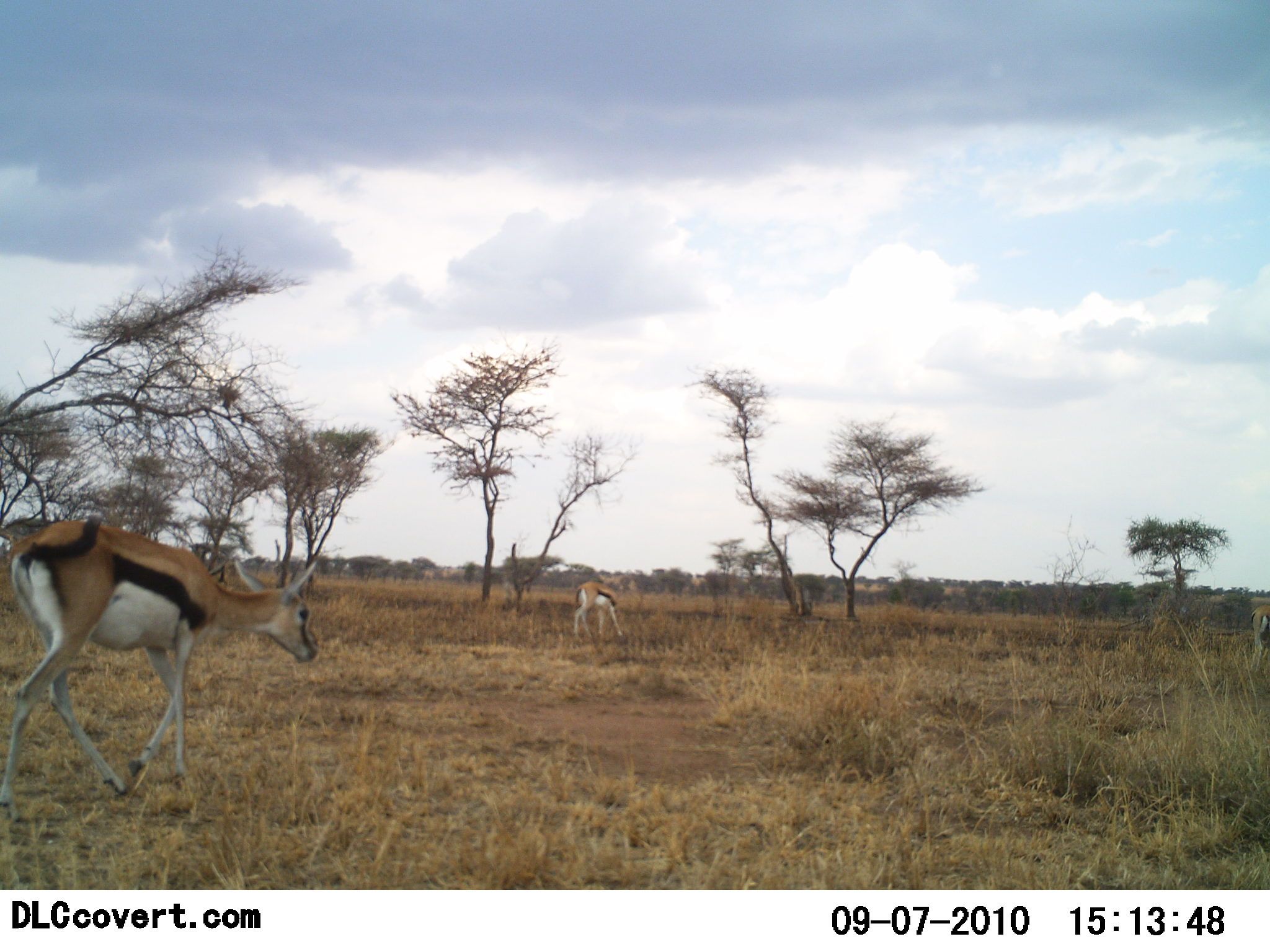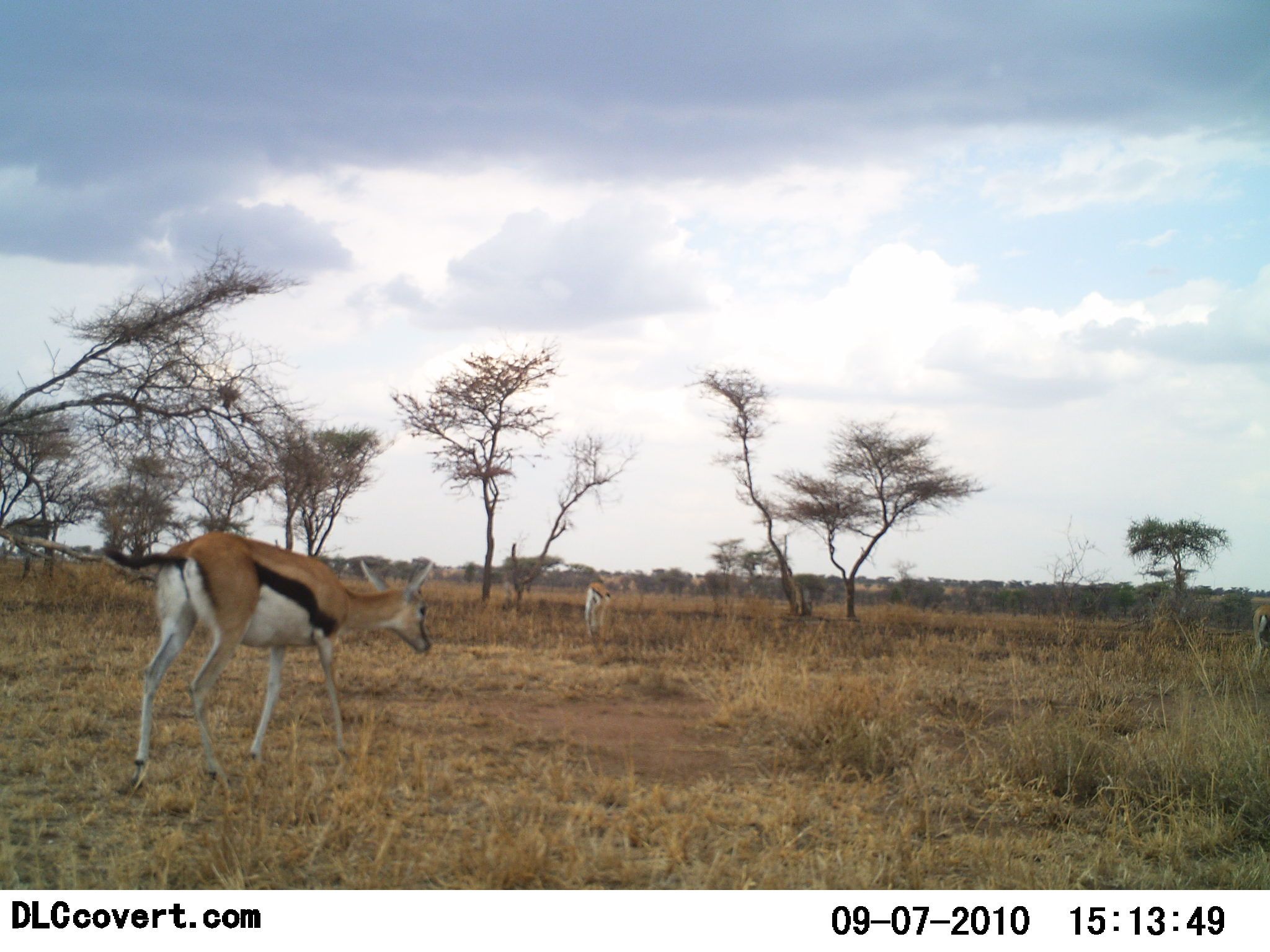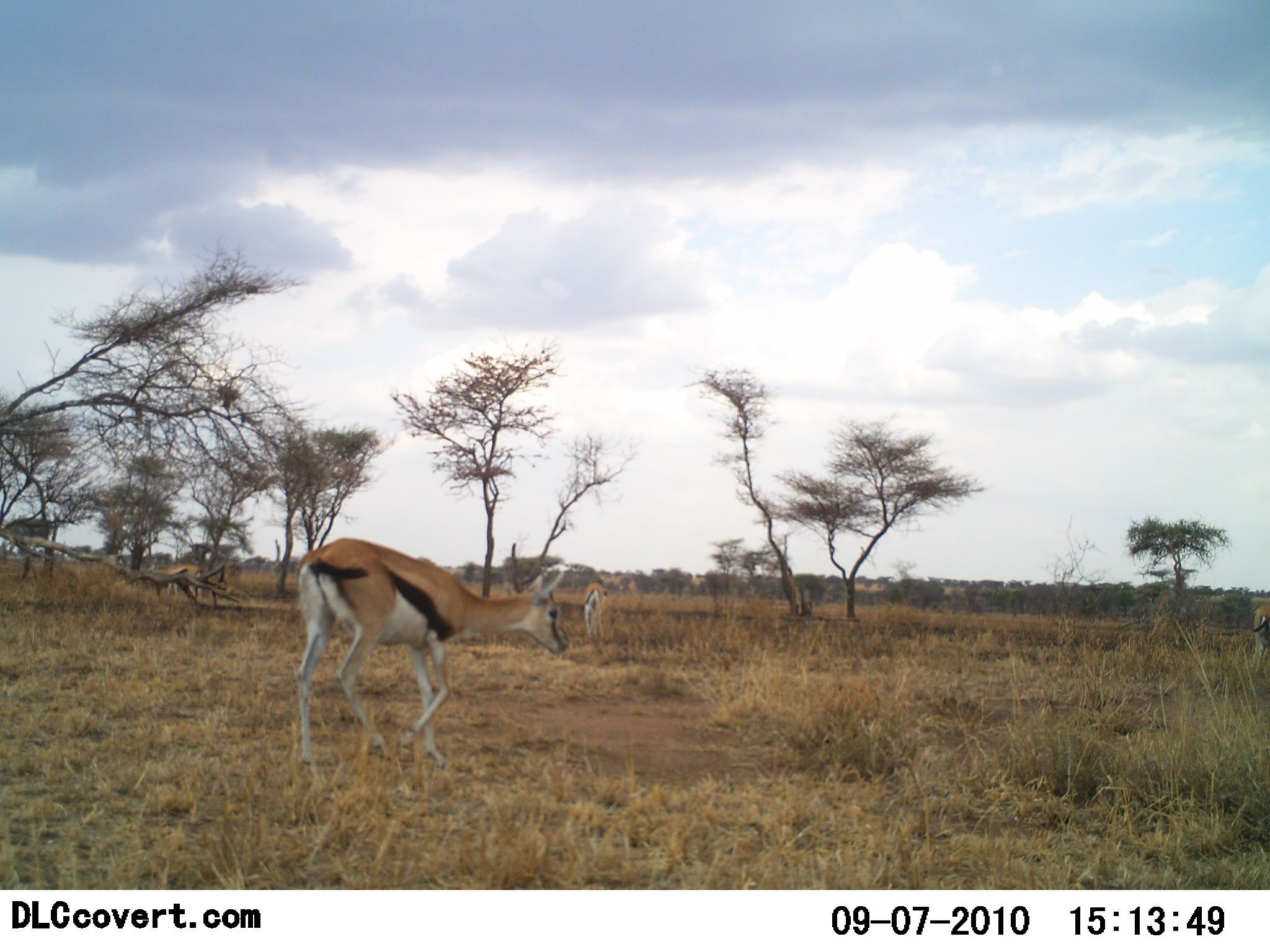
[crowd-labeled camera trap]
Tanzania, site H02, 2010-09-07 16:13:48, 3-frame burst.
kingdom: Animalia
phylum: Chordata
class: Mammalia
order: Artiodactyla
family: Bovidae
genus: Eudorcas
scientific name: Eudorcas thomsonii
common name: thomson's gazelle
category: gazellethomsons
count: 2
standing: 38%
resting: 0%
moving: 90%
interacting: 0%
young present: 5%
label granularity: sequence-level